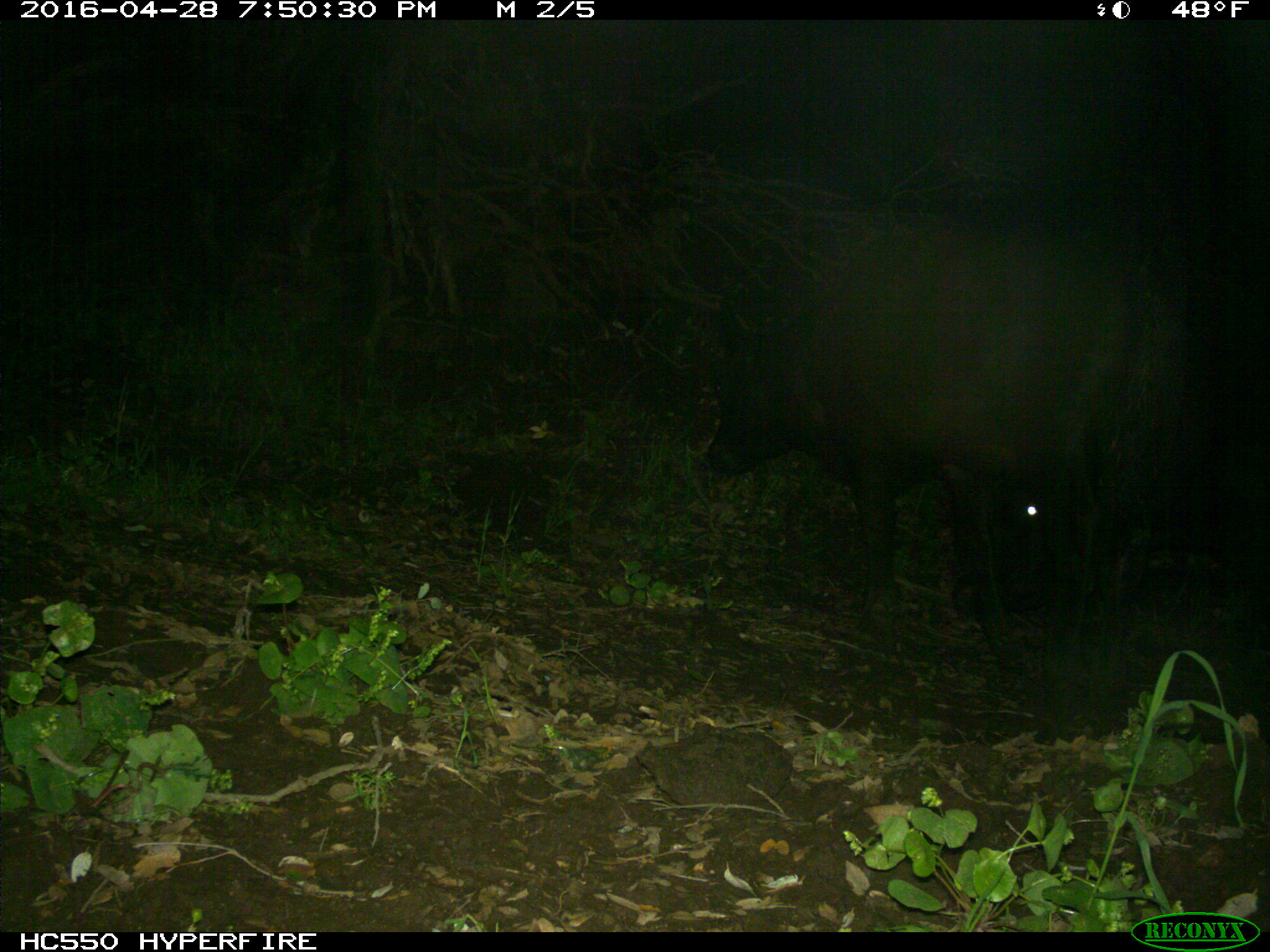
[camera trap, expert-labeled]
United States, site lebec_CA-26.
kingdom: Animalia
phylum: Chordata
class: Mammalia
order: Artiodactyla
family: Bovidae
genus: Bos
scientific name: Bos taurus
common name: domestic cow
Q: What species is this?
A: Bos taurus (domestic cow).